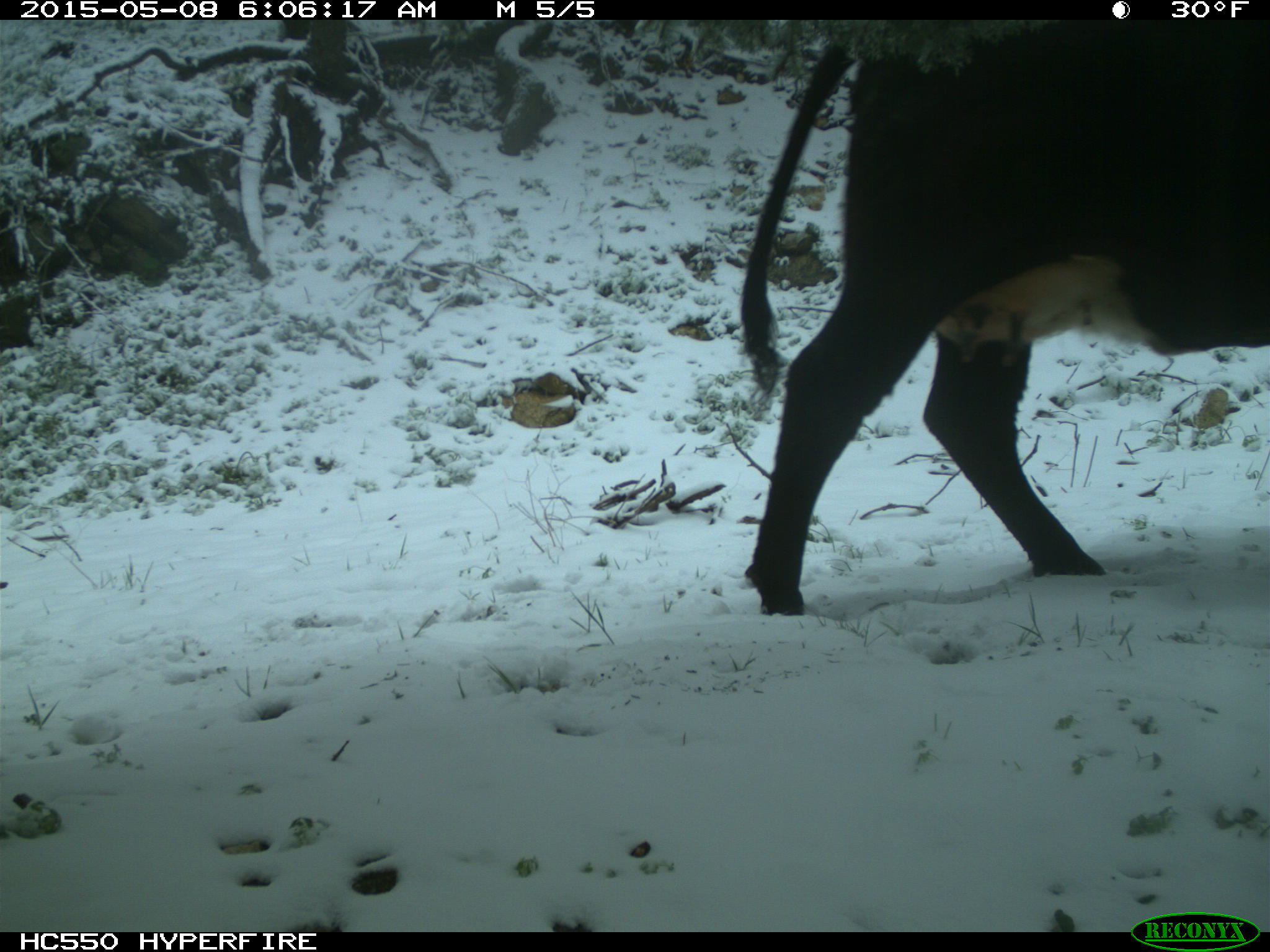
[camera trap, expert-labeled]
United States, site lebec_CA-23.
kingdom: Animalia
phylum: Chordata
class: Mammalia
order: Artiodactyla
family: Bovidae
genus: Bos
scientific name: Bos taurus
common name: domestic cow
Bos taurus (domestic cow).